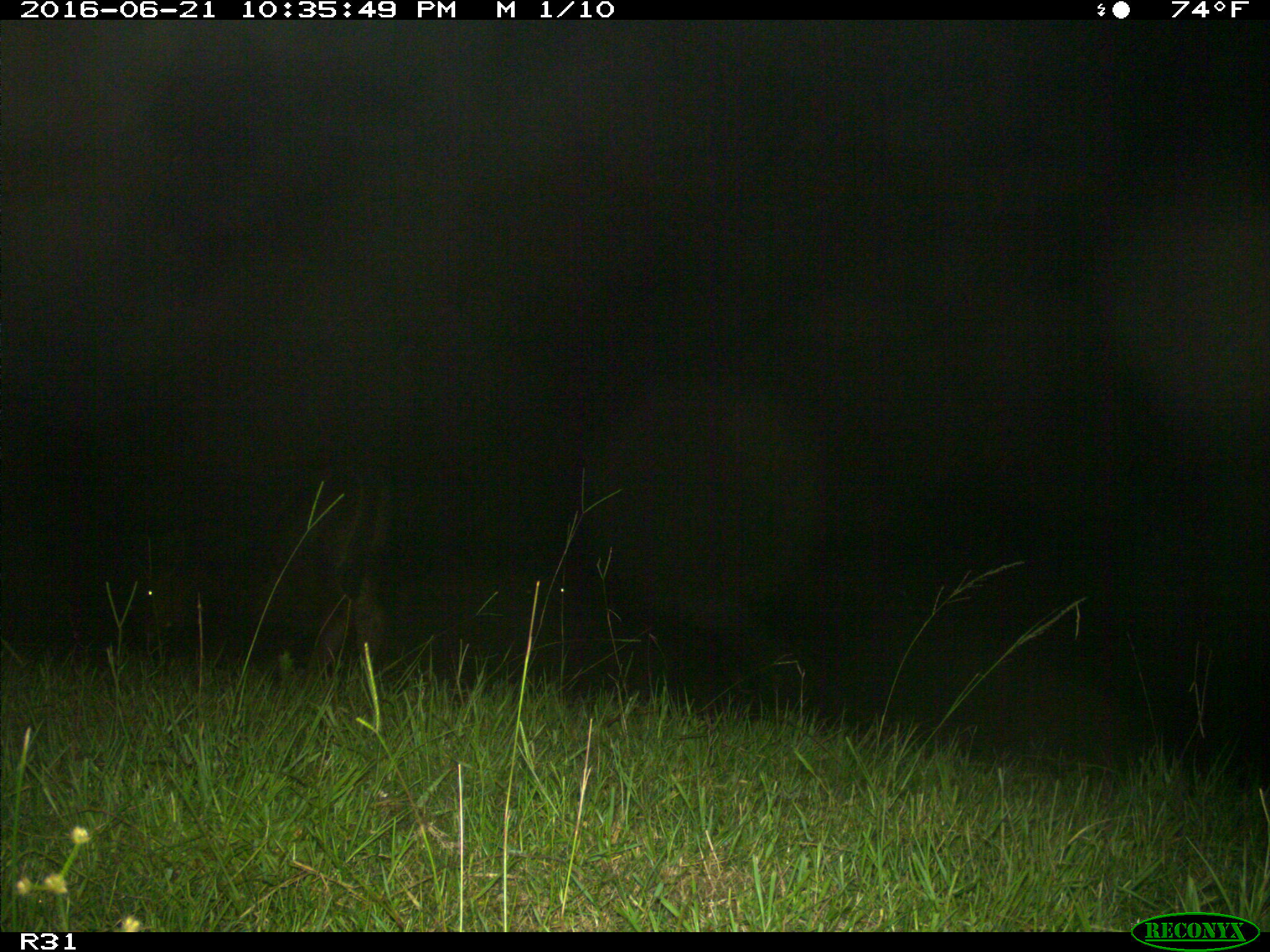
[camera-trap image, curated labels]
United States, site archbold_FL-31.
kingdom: Animalia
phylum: Chordata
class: Mammalia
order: Artiodactyla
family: Bovidae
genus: Bos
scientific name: Bos taurus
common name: domestic cow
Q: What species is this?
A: Bos taurus (domestic cow).